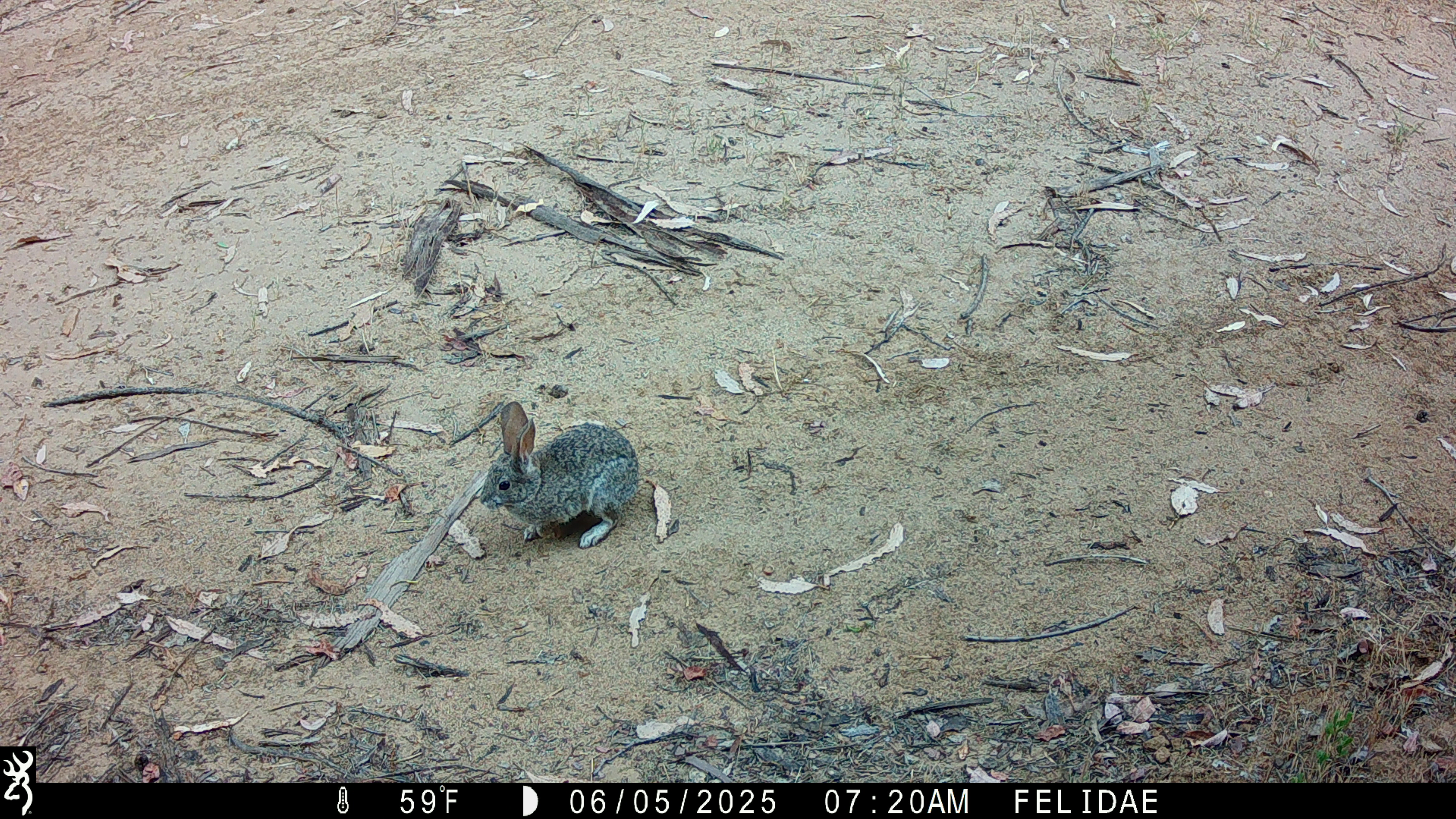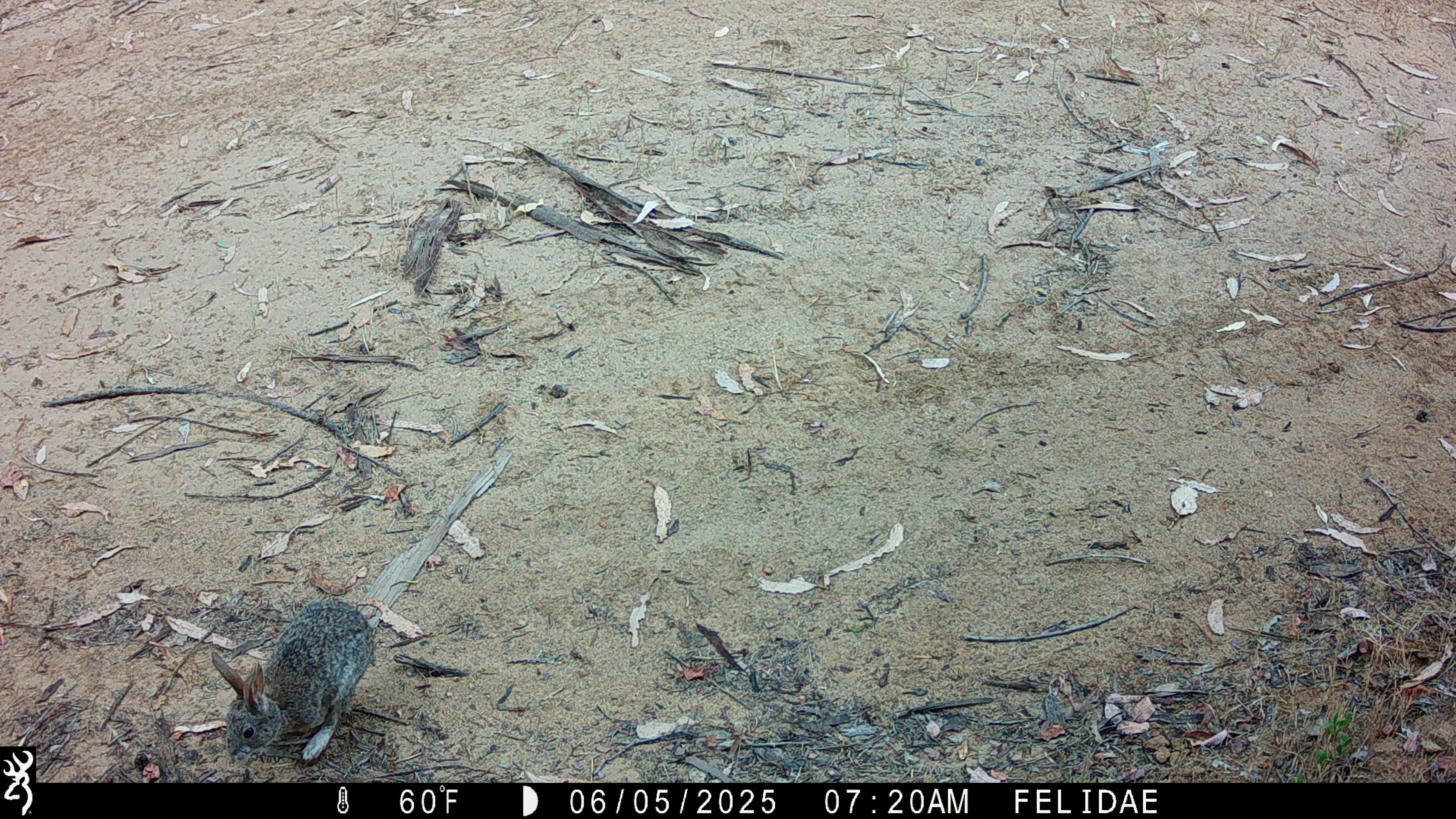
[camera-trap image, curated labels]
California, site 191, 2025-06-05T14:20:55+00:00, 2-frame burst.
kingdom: Animalia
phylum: Chordata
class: Mammalia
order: Lagomorpha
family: Leporidae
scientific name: Leporidae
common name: rabbit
Rabbit (Leporidae).